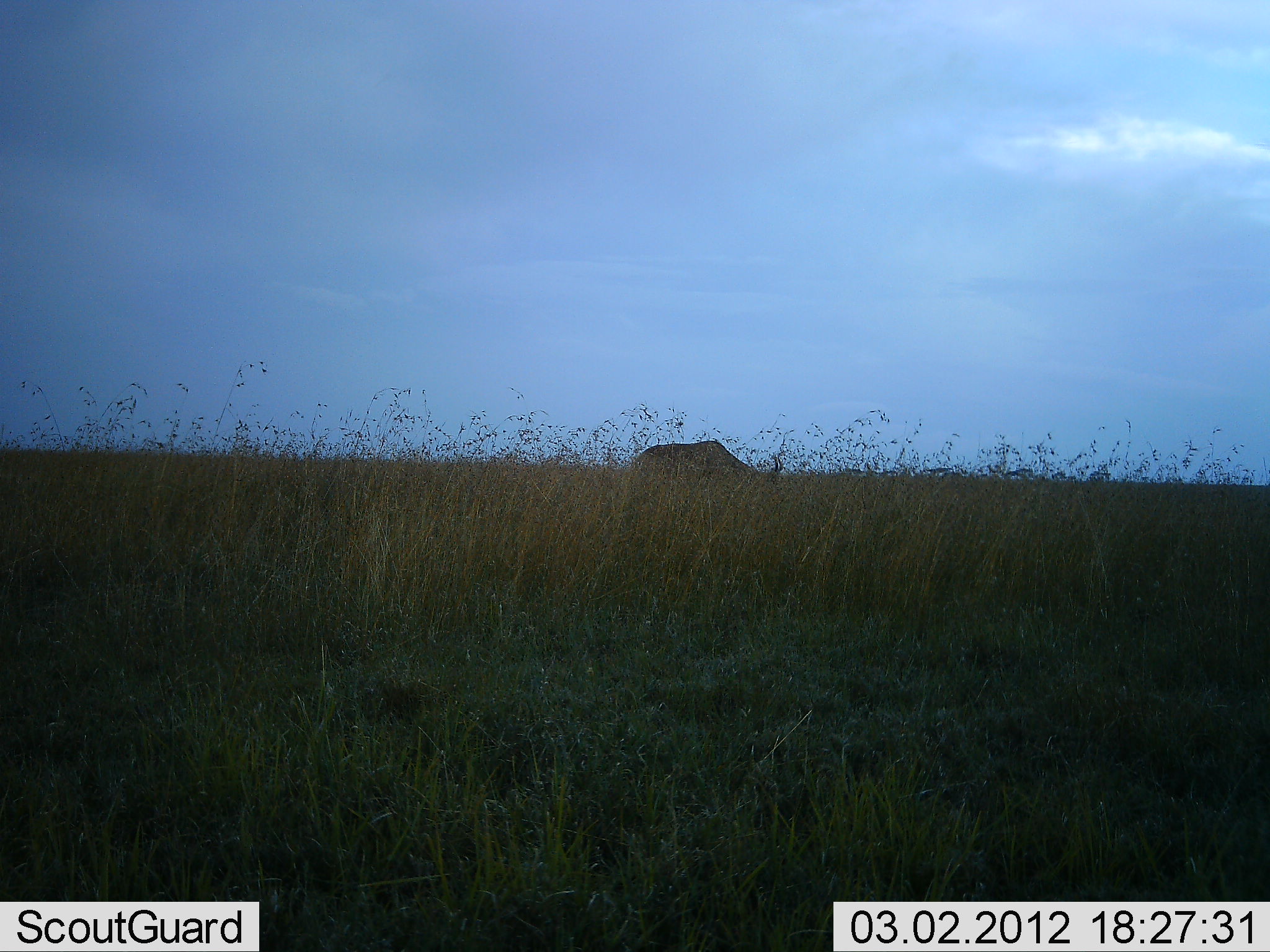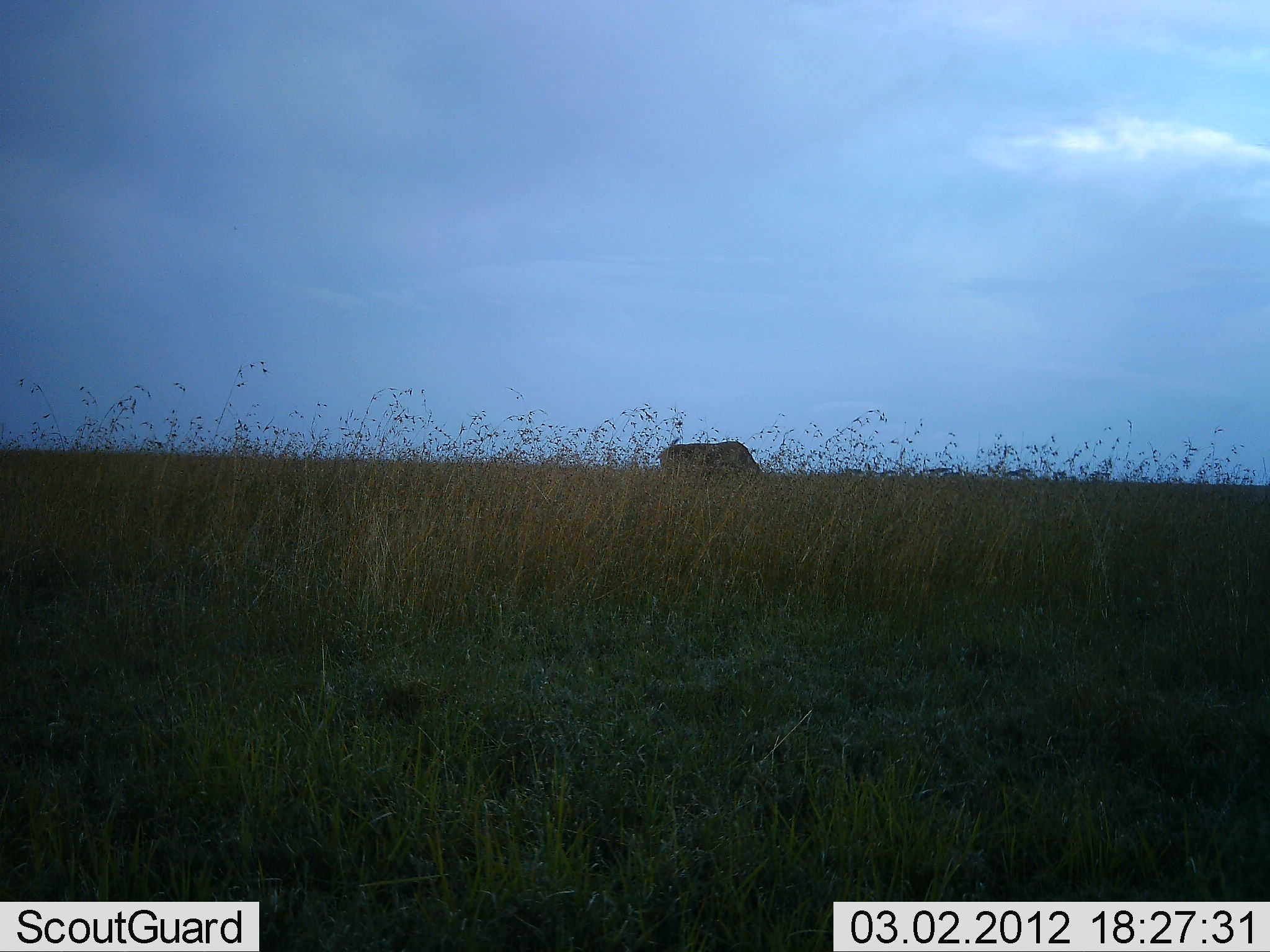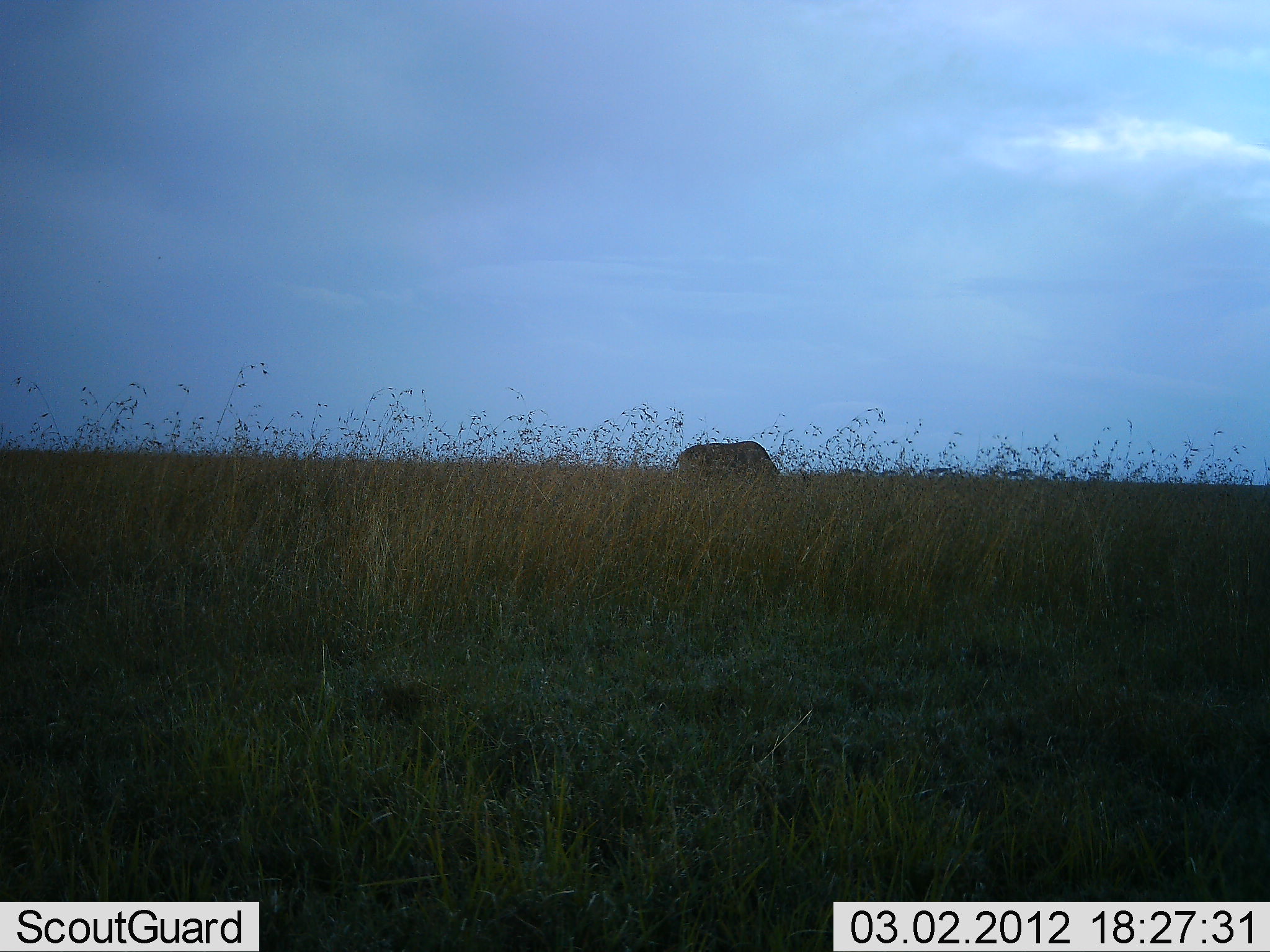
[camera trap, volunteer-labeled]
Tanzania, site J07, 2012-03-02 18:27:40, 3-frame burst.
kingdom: Animalia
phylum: Chordata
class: Mammalia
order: Artiodactyla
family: Bovidae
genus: Alcelaphus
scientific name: Alcelaphus buselaphus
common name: hartebeest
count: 1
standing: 0%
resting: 0%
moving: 7%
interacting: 0%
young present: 0%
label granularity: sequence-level